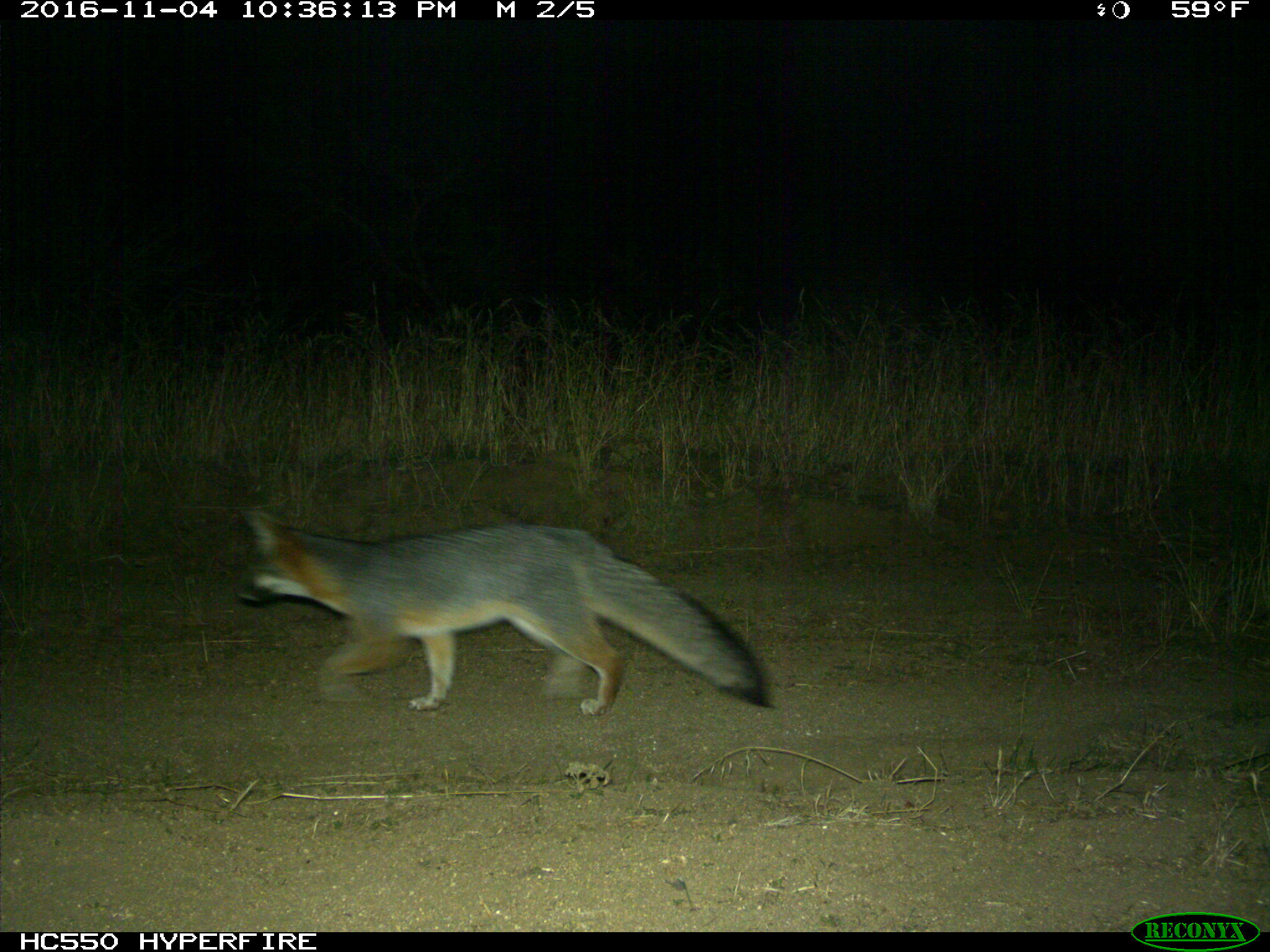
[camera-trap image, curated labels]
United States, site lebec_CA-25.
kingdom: Animalia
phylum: Chordata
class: Mammalia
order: Carnivora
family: Canidae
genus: Urocyon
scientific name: Urocyon cinereoargenteus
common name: gray fox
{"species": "Urocyon cinereoargenteus (gray fox)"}